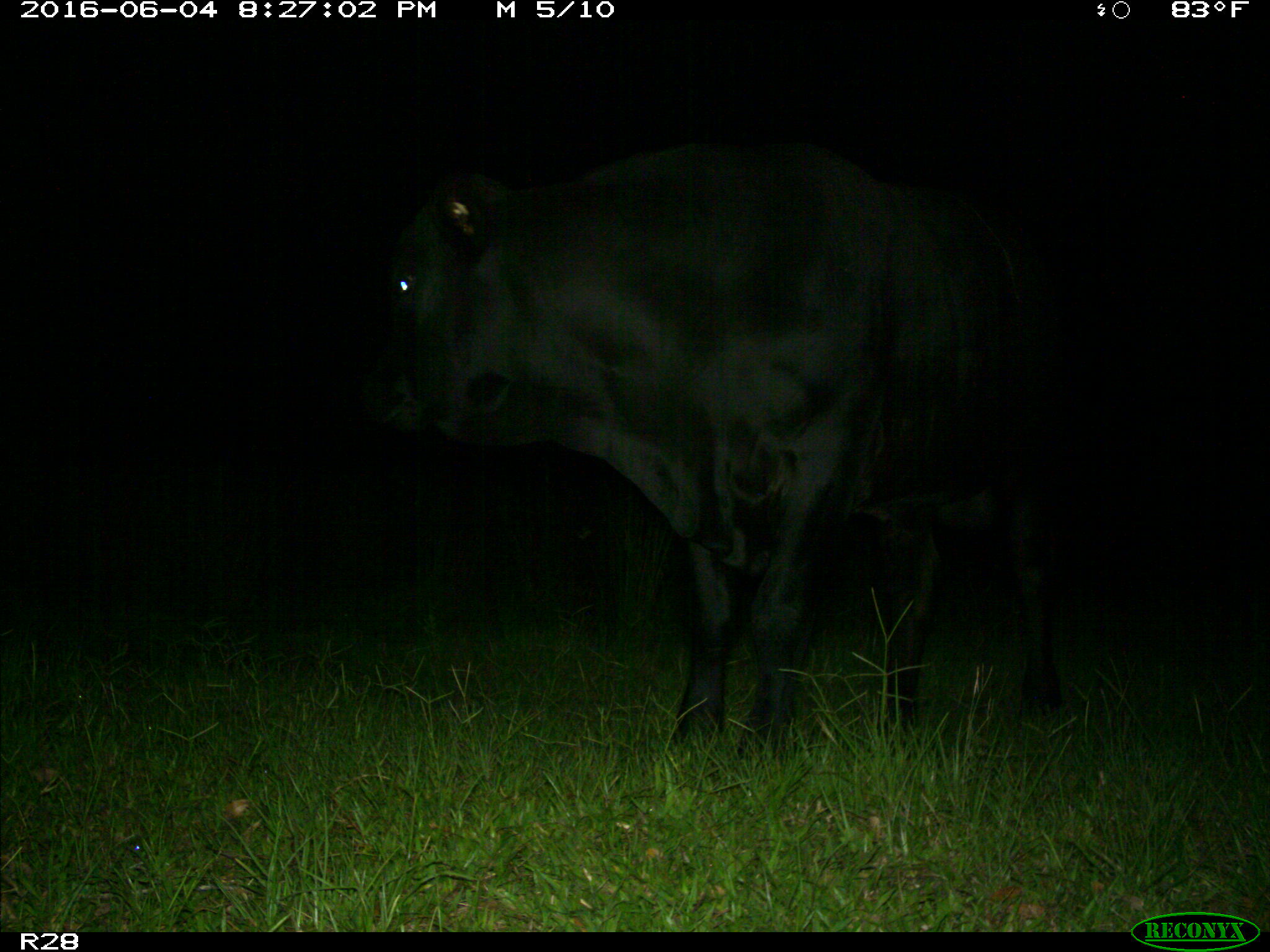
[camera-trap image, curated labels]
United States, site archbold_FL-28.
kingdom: Animalia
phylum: Chordata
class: Mammalia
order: Artiodactyla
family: Bovidae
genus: Bos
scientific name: Bos taurus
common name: domestic cow